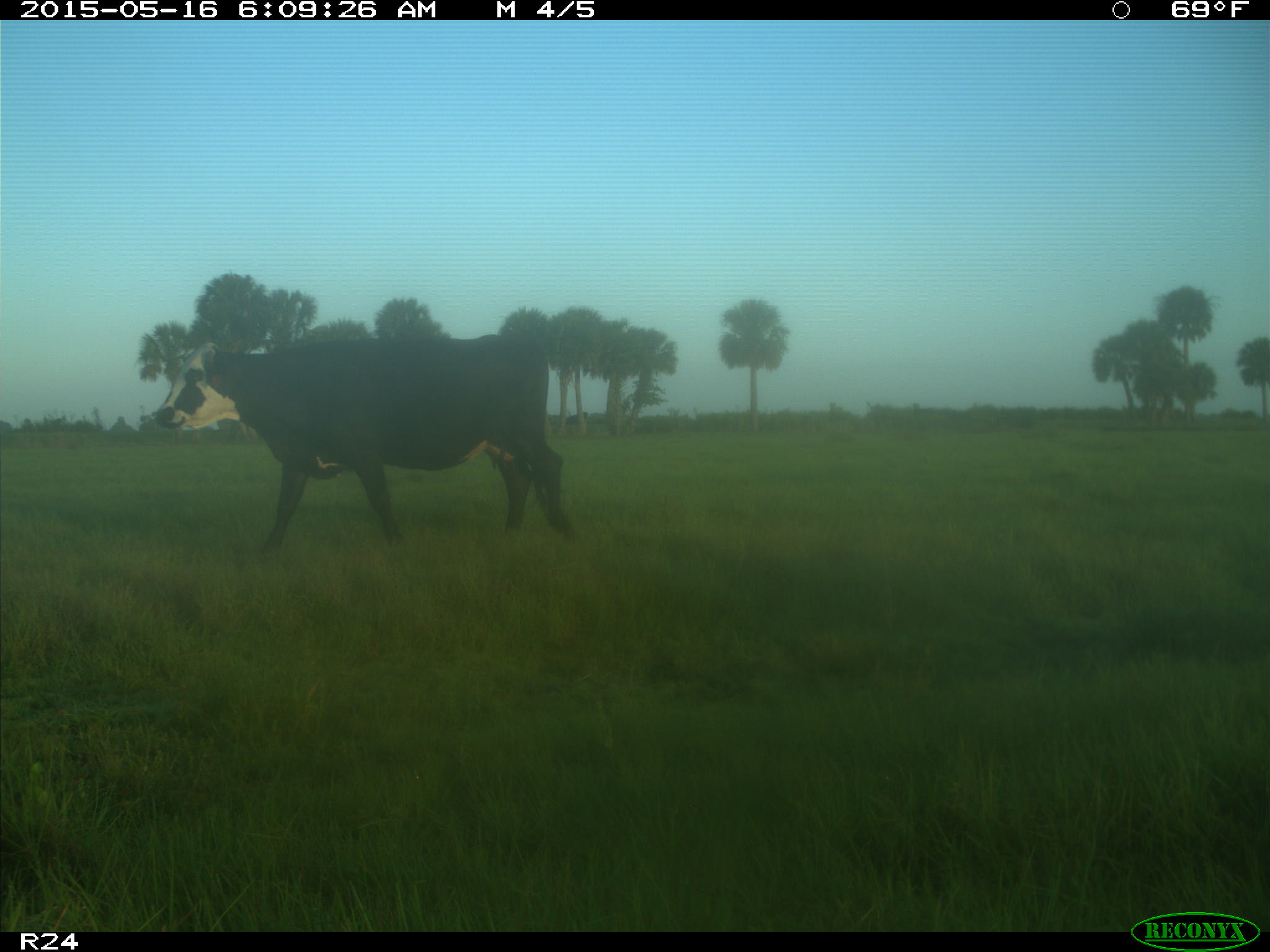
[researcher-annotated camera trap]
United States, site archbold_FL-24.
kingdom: Animalia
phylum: Chordata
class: Mammalia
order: Artiodactyla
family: Bovidae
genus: Bos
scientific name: Bos taurus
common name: domestic cow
Bos taurus (domestic cow).